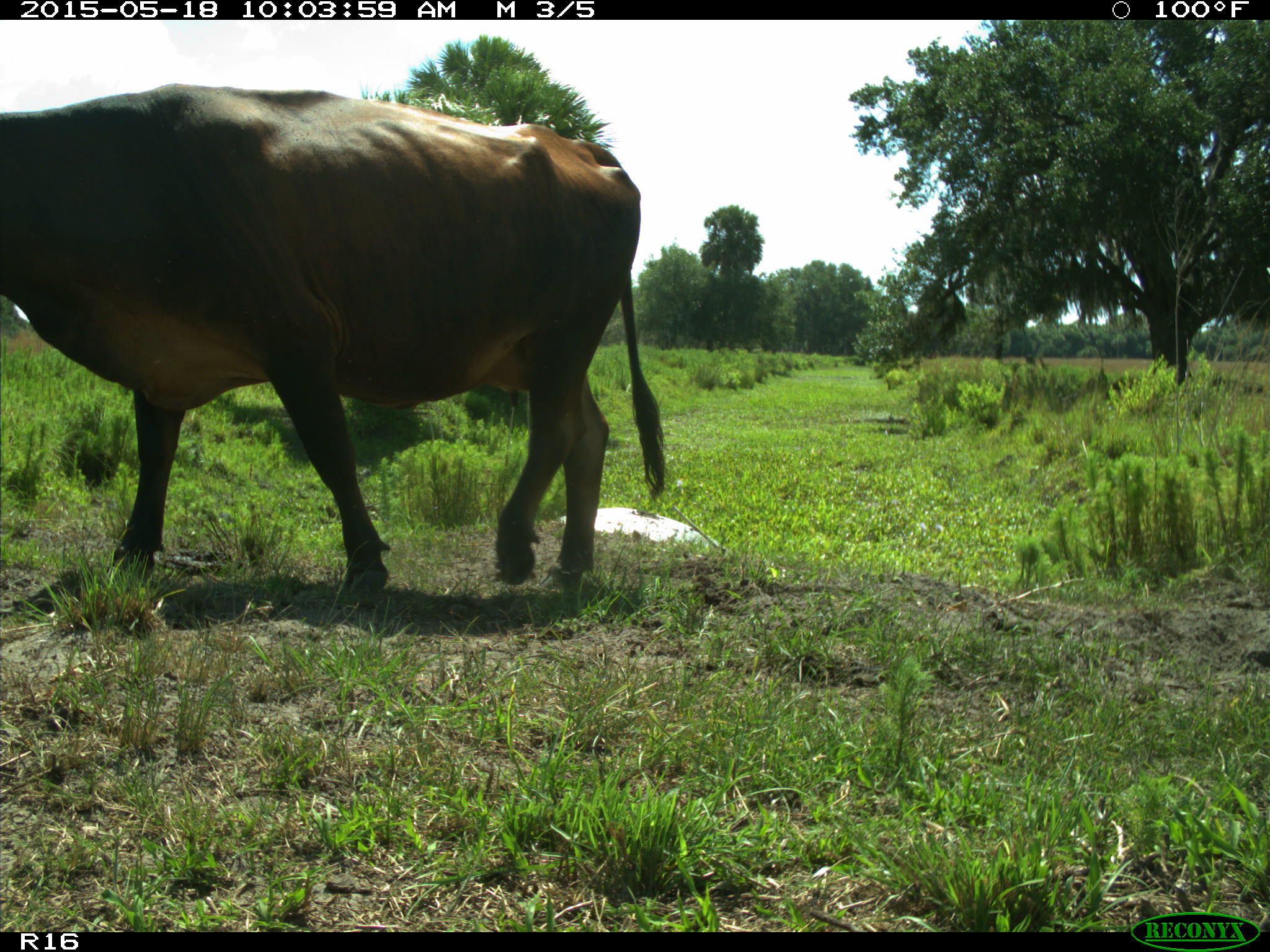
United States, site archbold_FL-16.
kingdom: Animalia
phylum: Chordata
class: Mammalia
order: Artiodactyla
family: Bovidae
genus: Bos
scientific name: Bos taurus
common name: domestic cow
Bos taurus (domestic cow).